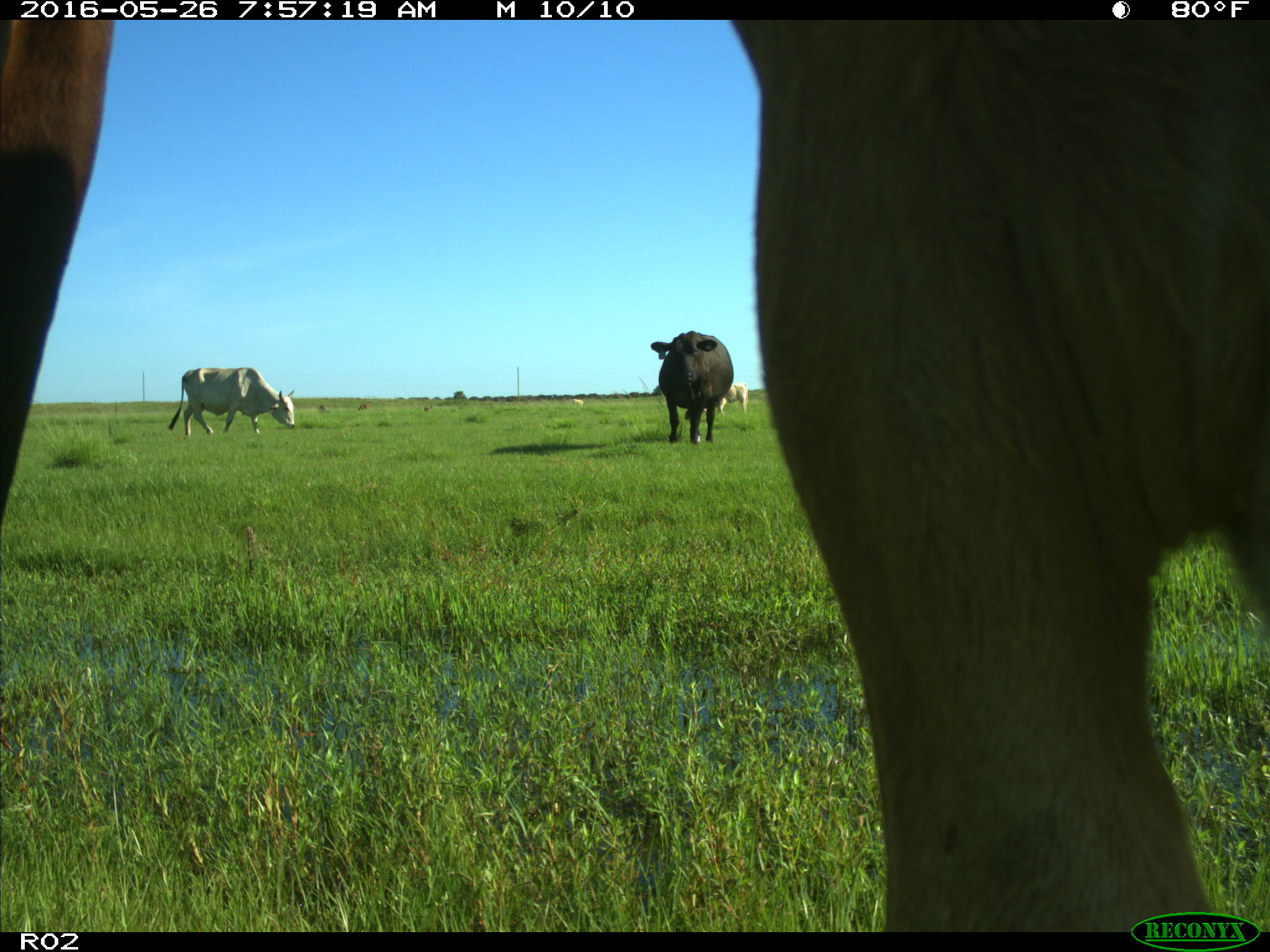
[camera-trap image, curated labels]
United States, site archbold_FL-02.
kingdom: Animalia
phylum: Chordata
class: Mammalia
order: Artiodactyla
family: Bovidae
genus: Bos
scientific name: Bos taurus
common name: domestic cow